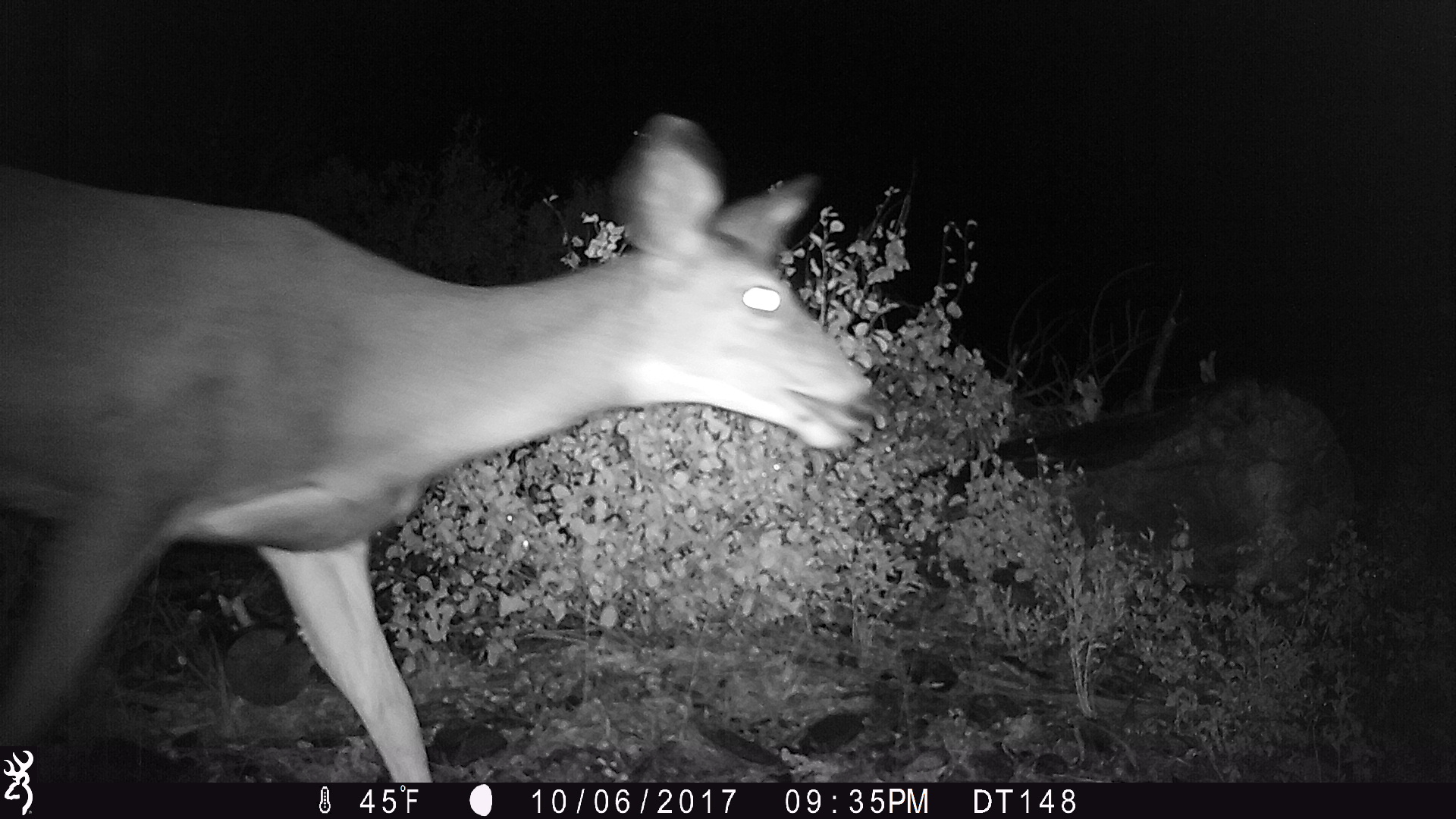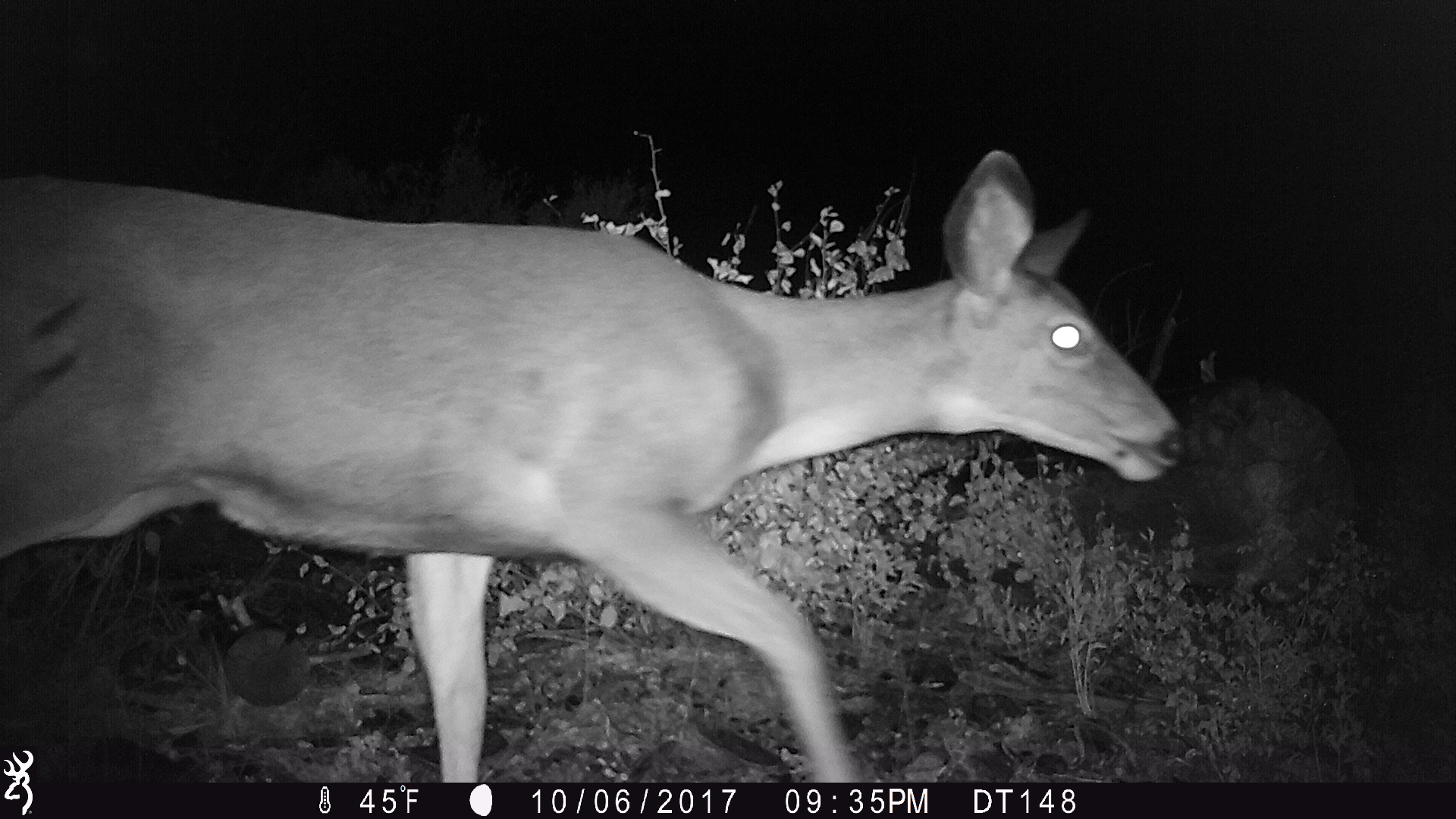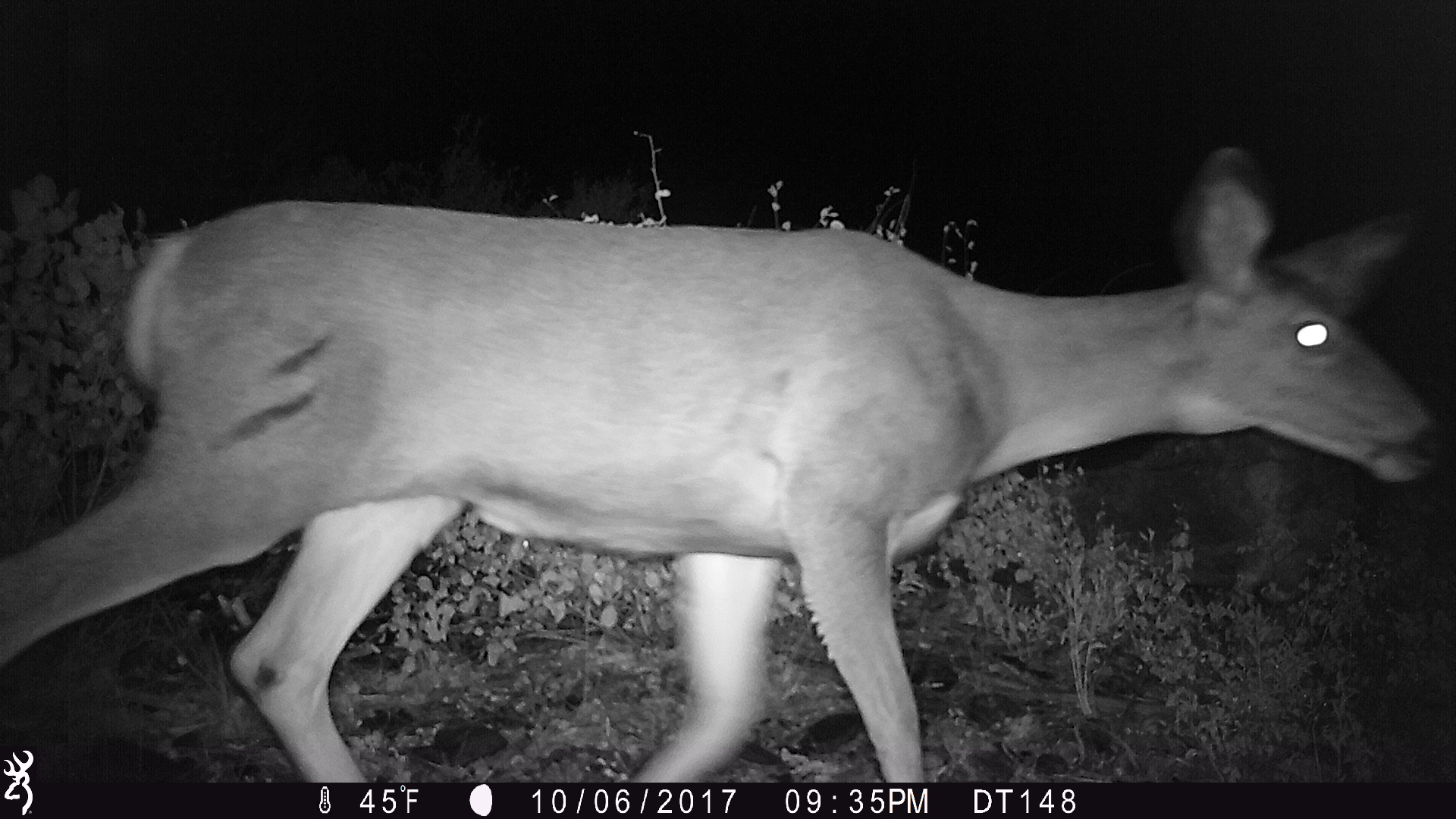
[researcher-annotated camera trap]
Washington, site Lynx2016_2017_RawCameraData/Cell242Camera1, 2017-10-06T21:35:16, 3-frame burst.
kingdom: Animalia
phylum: Chordata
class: Mammalia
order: Artiodactyla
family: Cervidae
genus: Odocoileus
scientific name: Odocoileus hemionus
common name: mule deer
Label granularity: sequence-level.